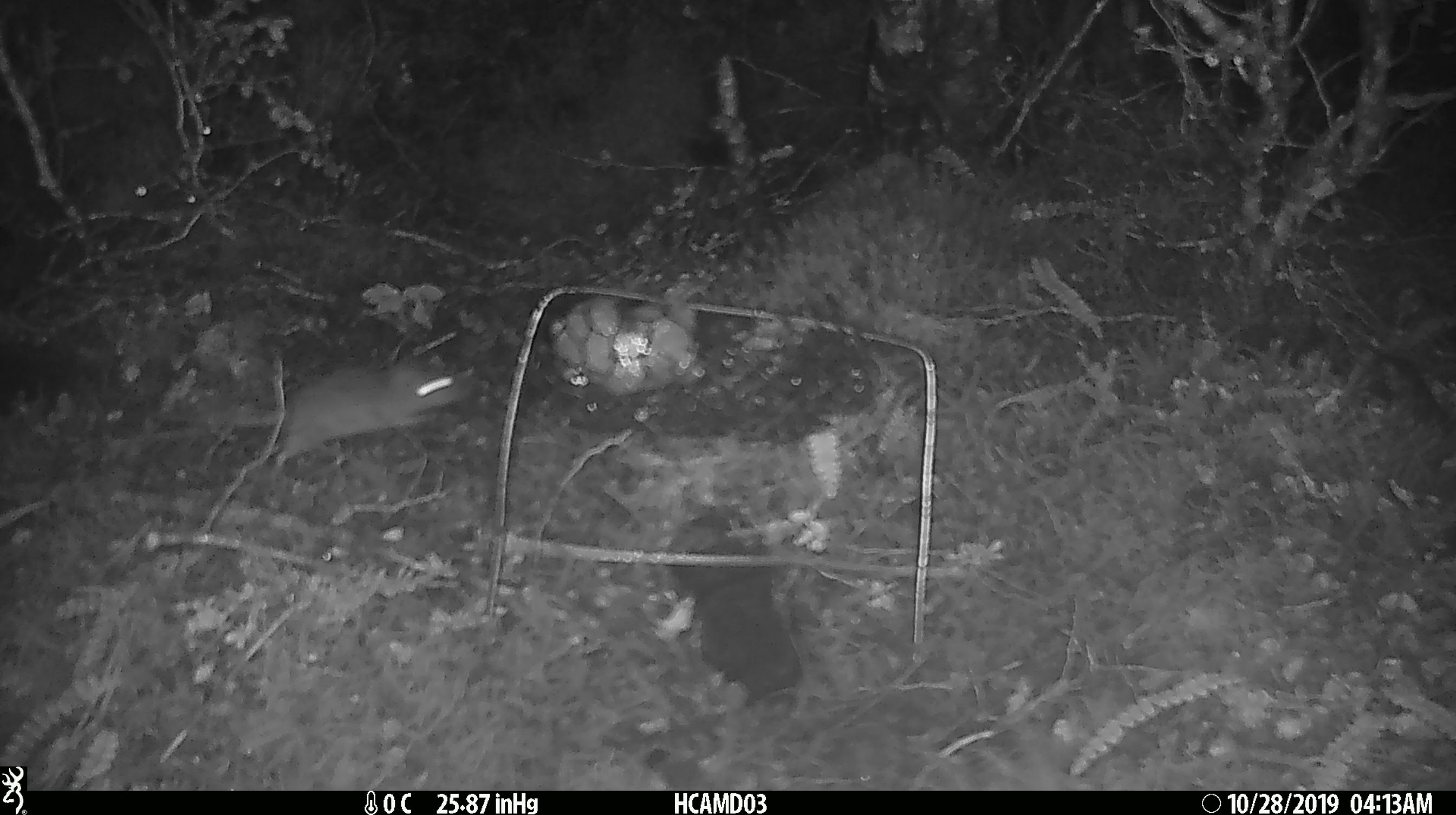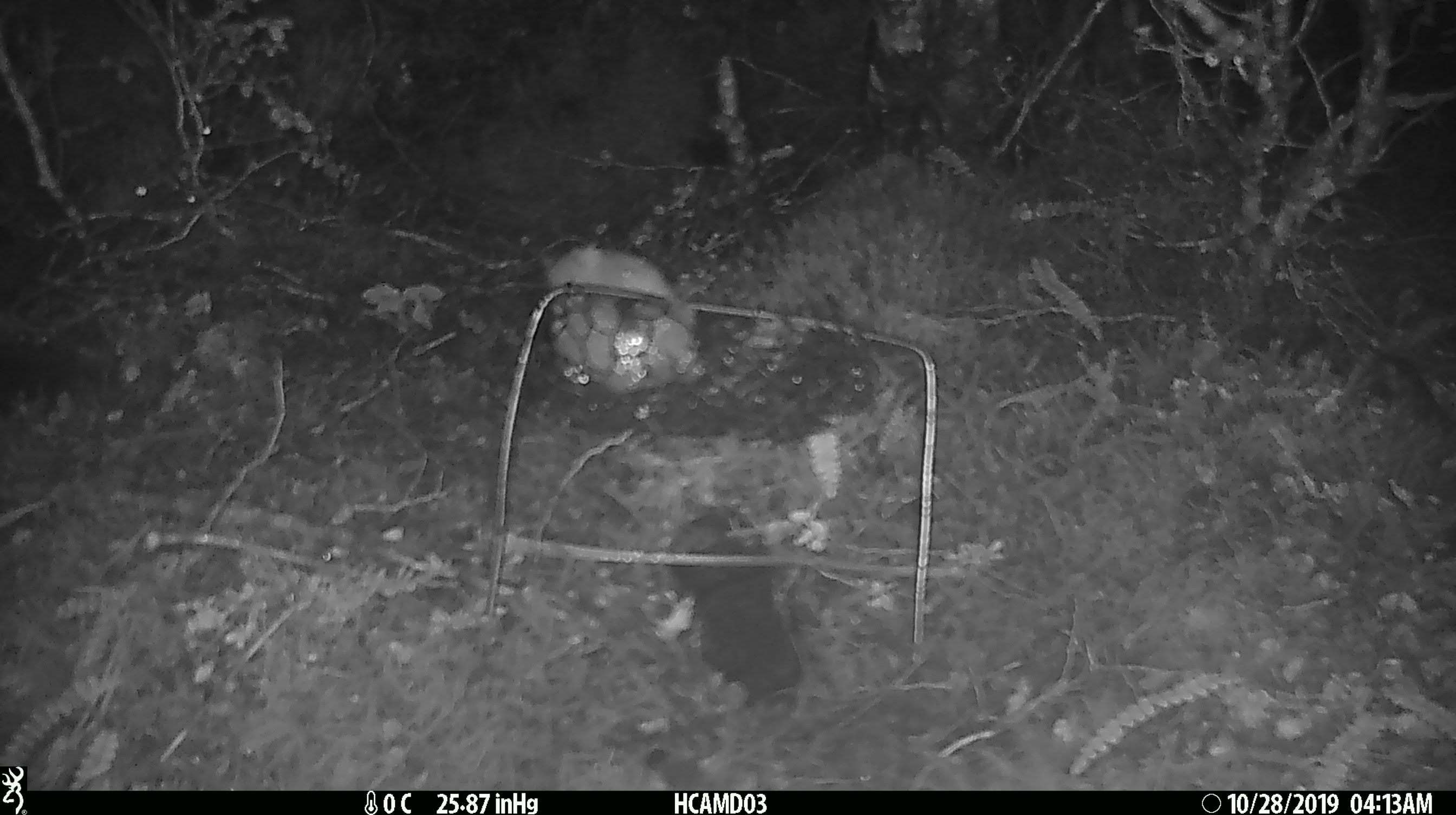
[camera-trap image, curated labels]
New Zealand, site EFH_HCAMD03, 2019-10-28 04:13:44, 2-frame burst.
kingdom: Animalia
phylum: Chordata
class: Mammalia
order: Rodentia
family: Muridae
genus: Mus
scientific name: Mus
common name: mouse